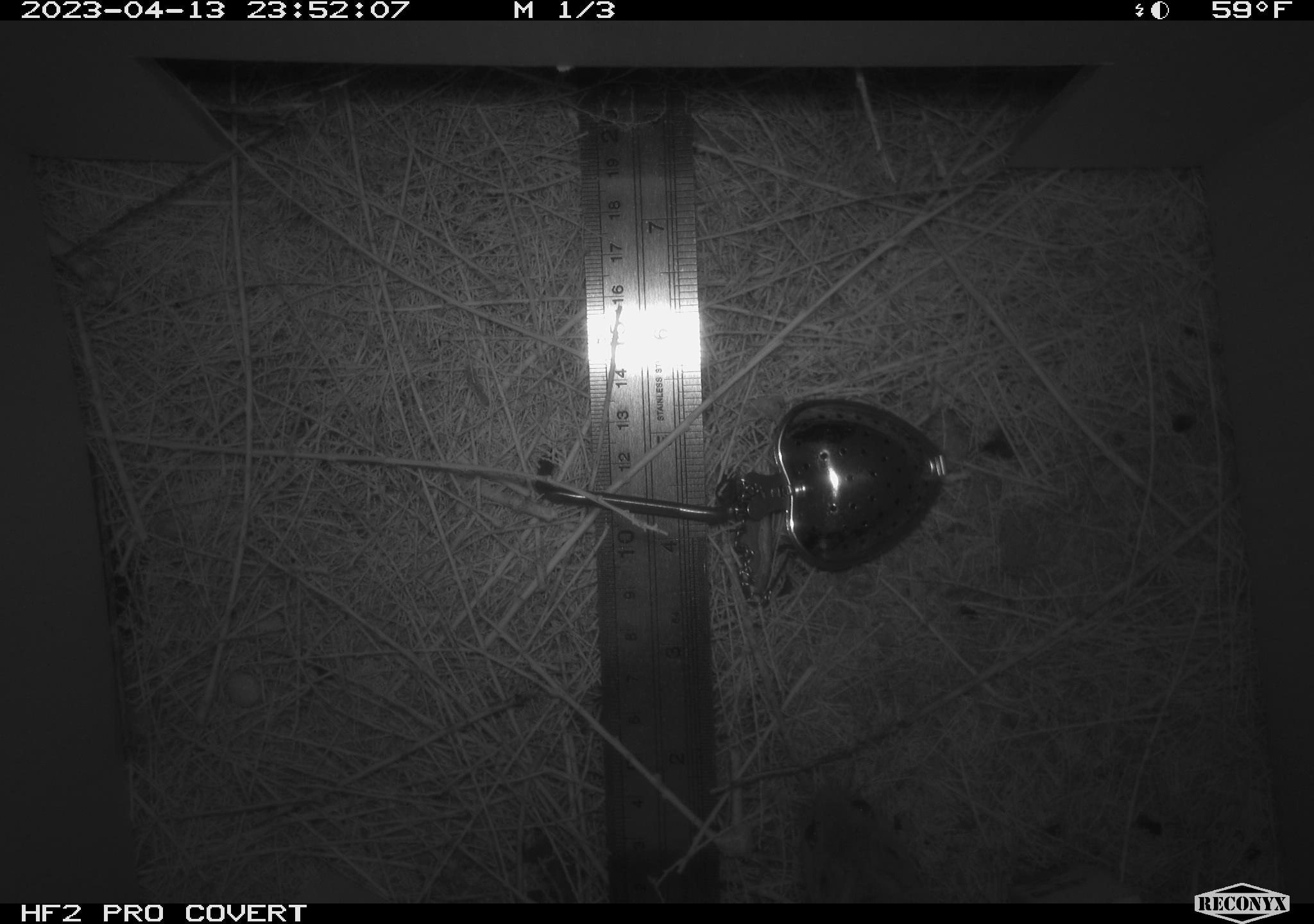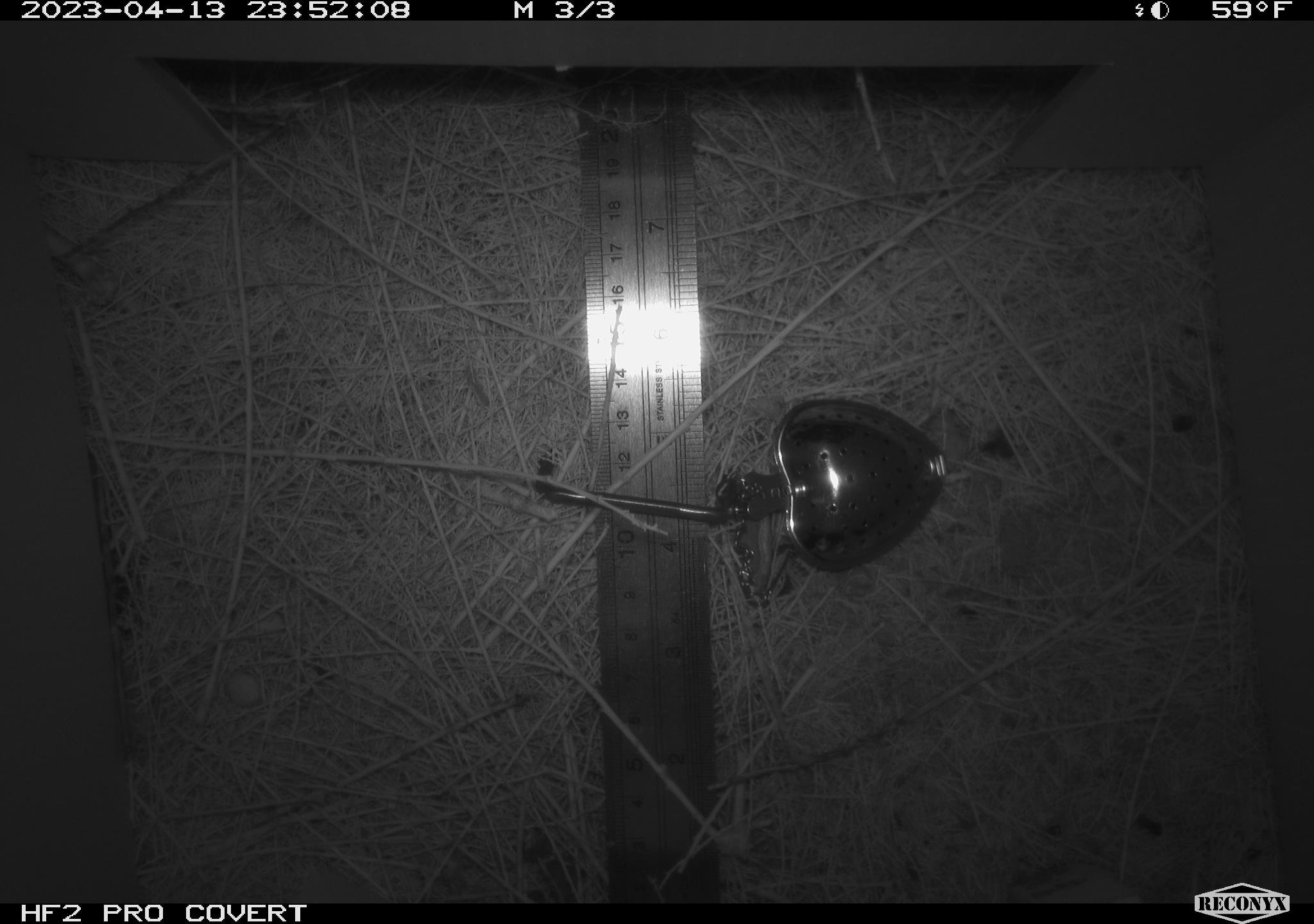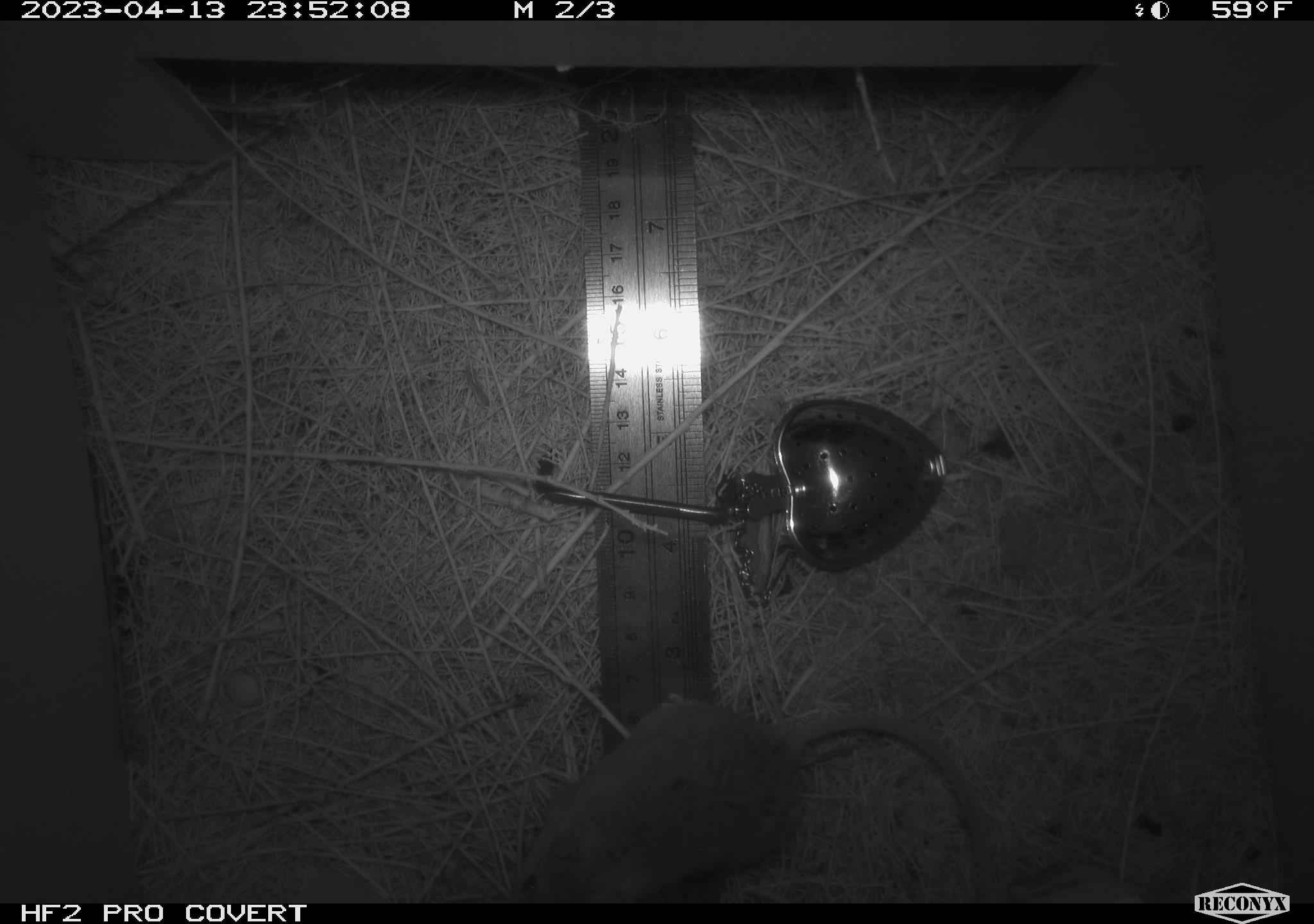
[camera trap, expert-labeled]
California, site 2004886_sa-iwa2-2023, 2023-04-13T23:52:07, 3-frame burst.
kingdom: Animalia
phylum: Chordata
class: Mammalia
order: Rodentia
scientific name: Rodentia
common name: mouse species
Mouse species (Rodentia).